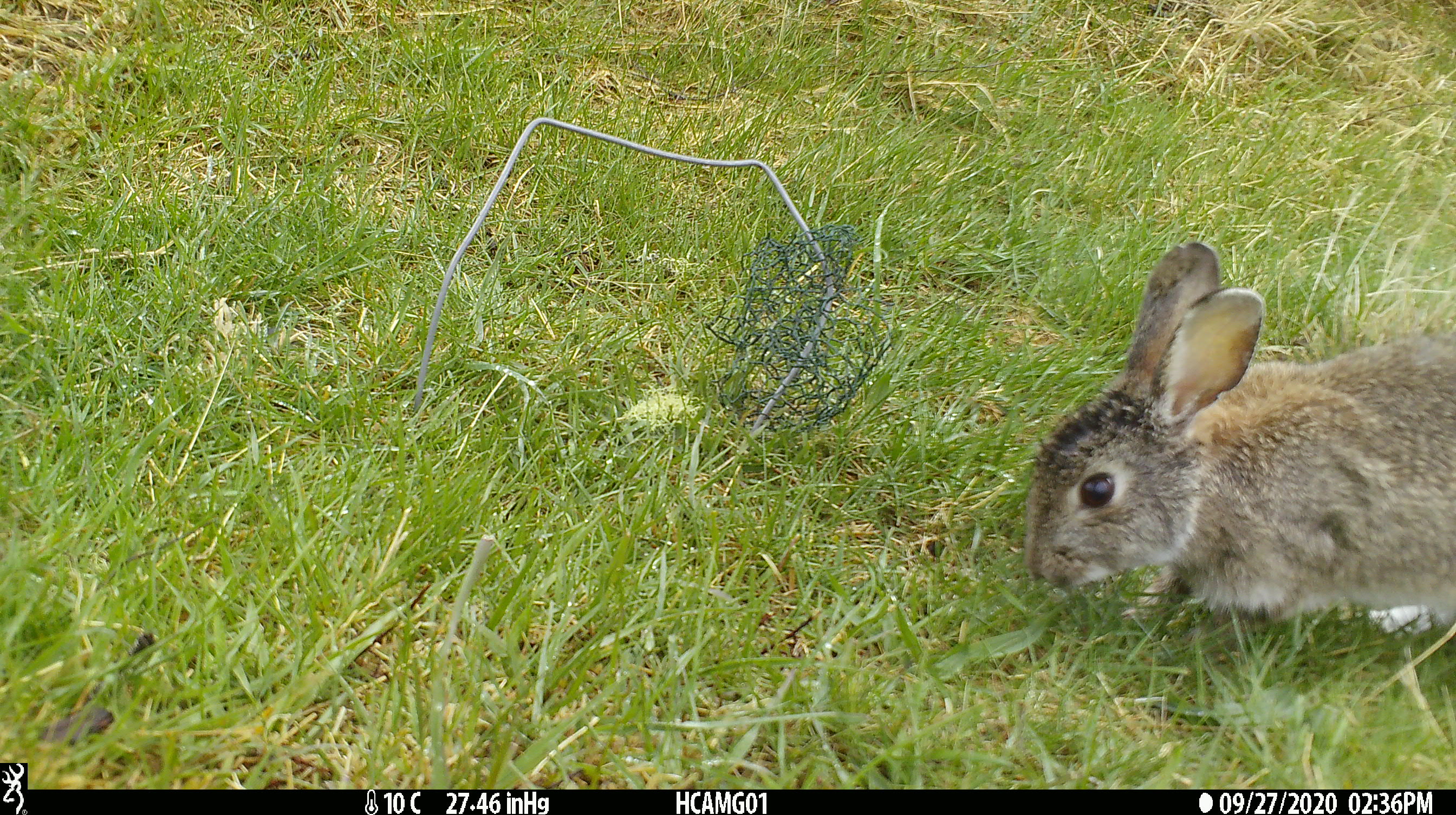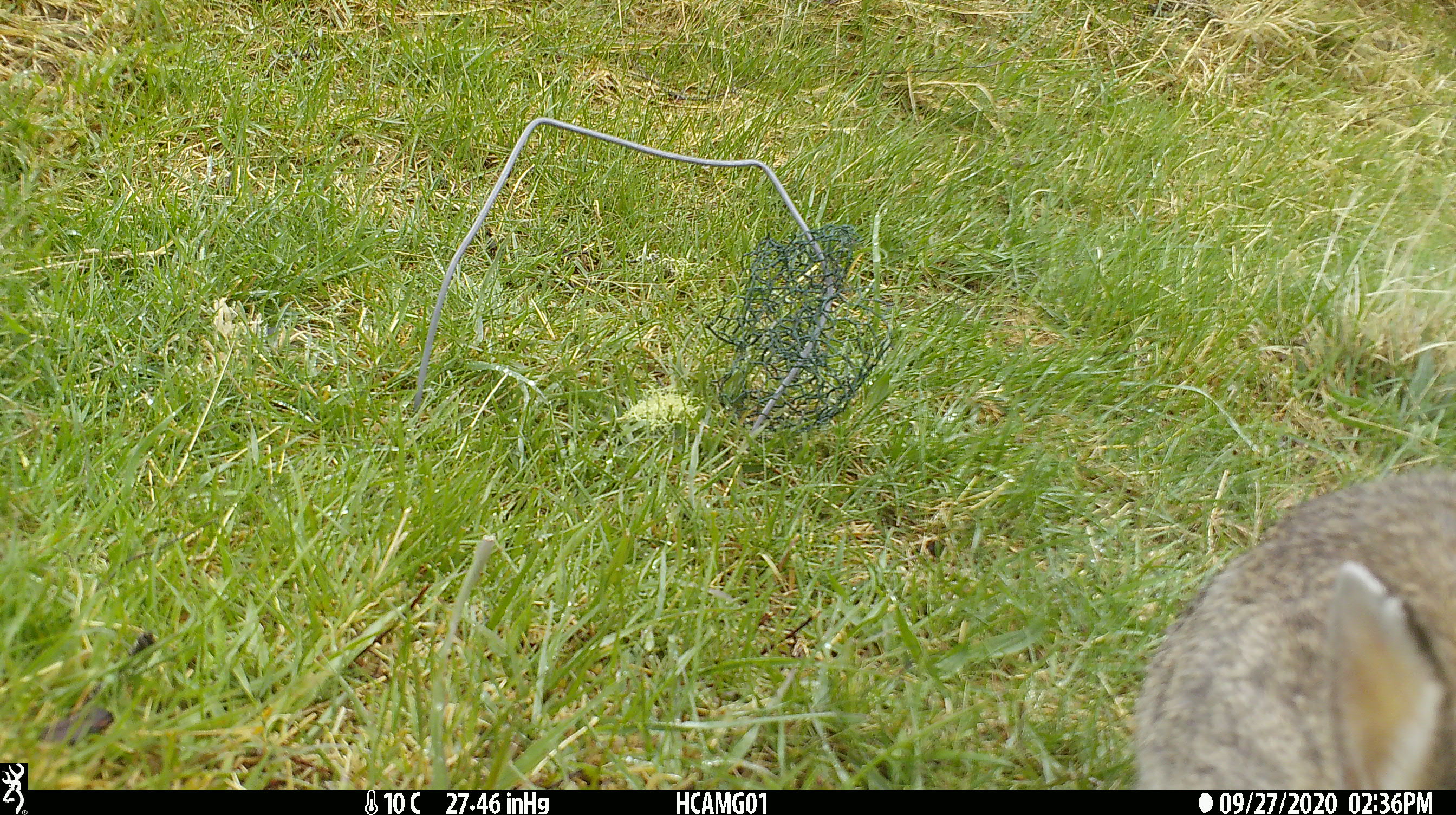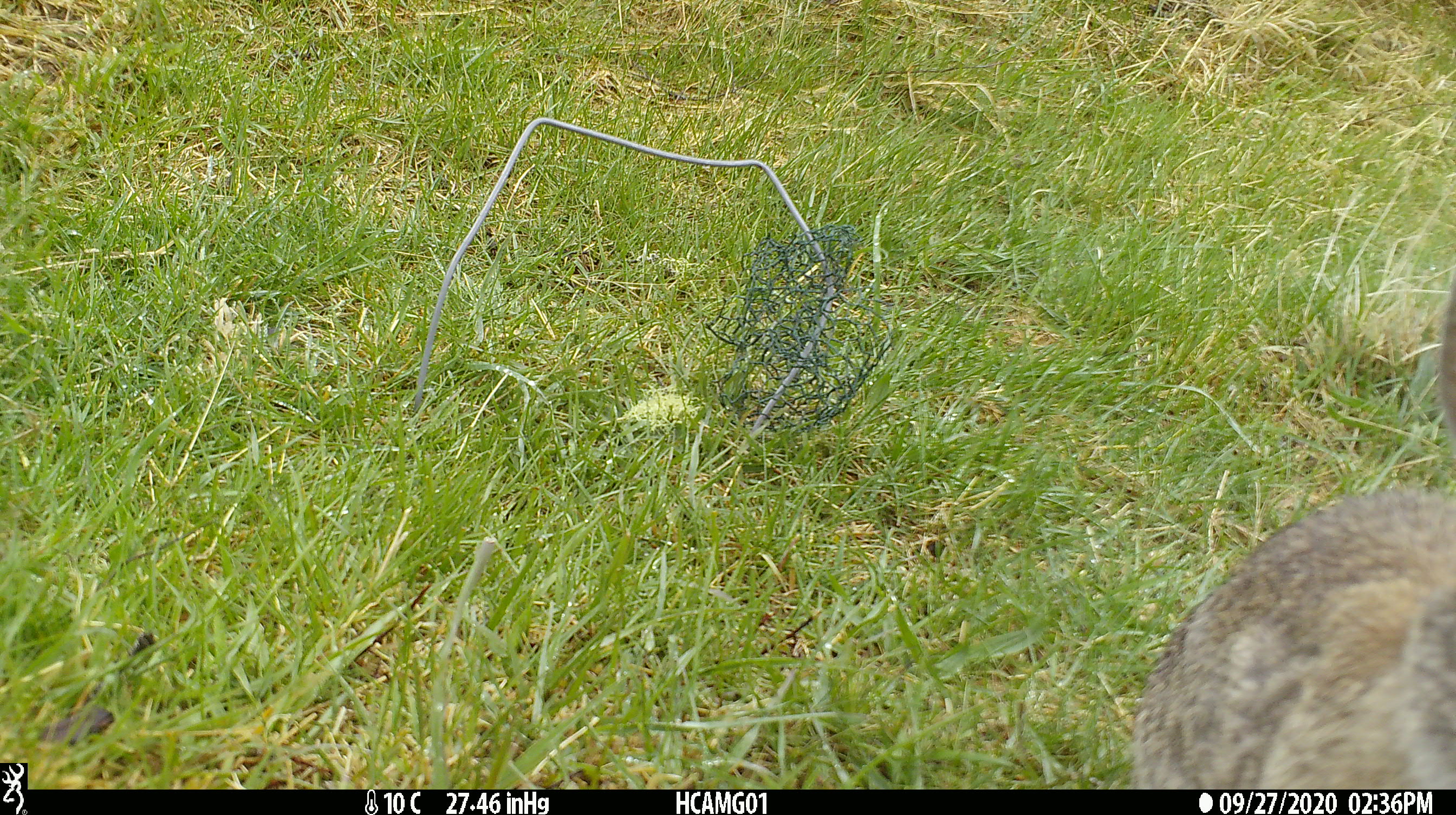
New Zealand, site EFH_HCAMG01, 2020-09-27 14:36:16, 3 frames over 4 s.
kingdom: Animalia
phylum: Chordata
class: Mammalia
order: Lagomorpha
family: Leporidae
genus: Oryctolagus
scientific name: Oryctolagus cuniculus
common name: european rabbit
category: rabbit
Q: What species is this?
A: Rabbit (european rabbit) (Oryctolagus cuniculus).